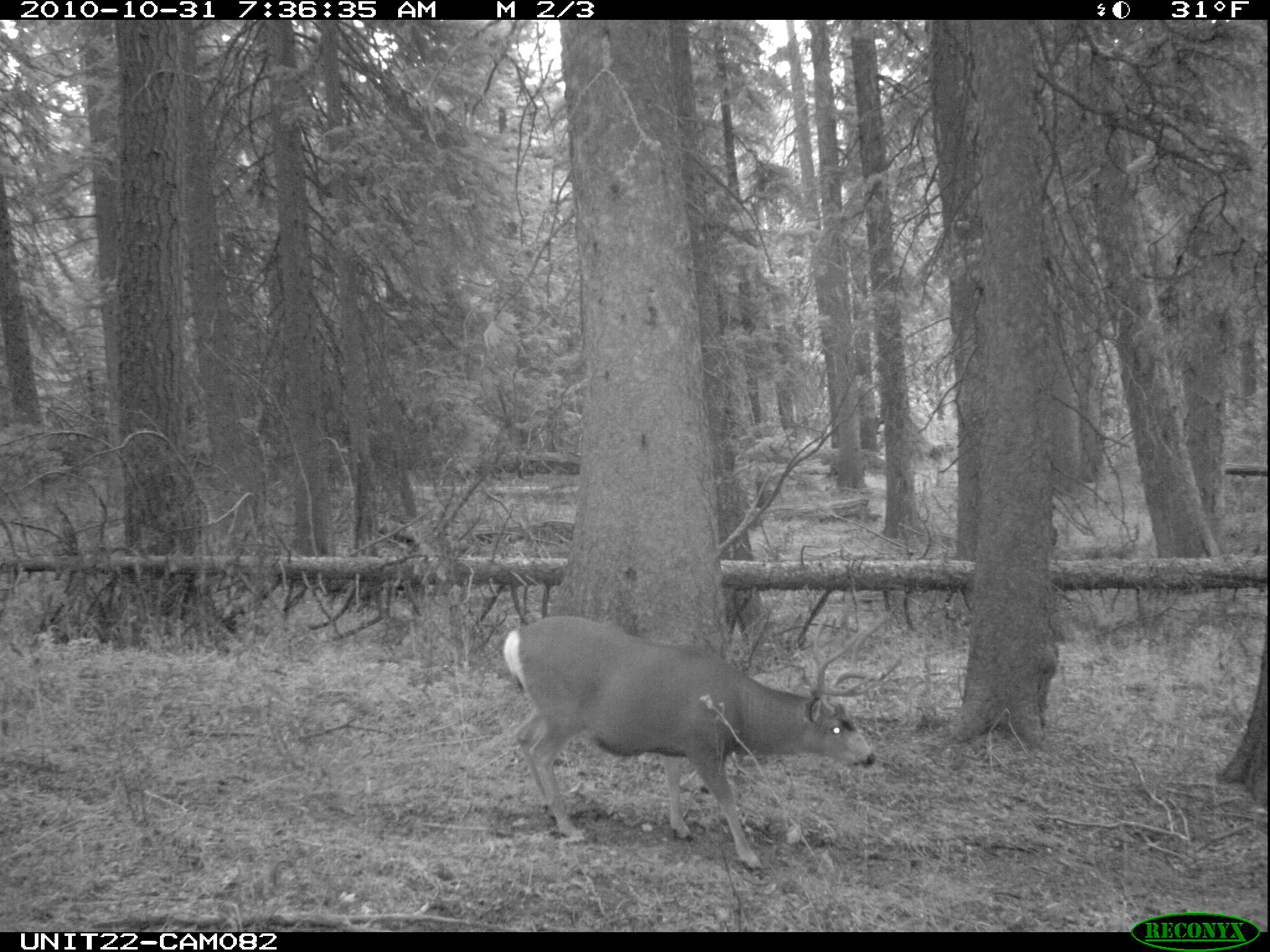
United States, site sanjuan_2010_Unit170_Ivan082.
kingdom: Animalia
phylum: Chordata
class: Mammalia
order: Artiodactyla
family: Cervidae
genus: Odocoileus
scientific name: Odocoileus hemionus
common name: mule deer